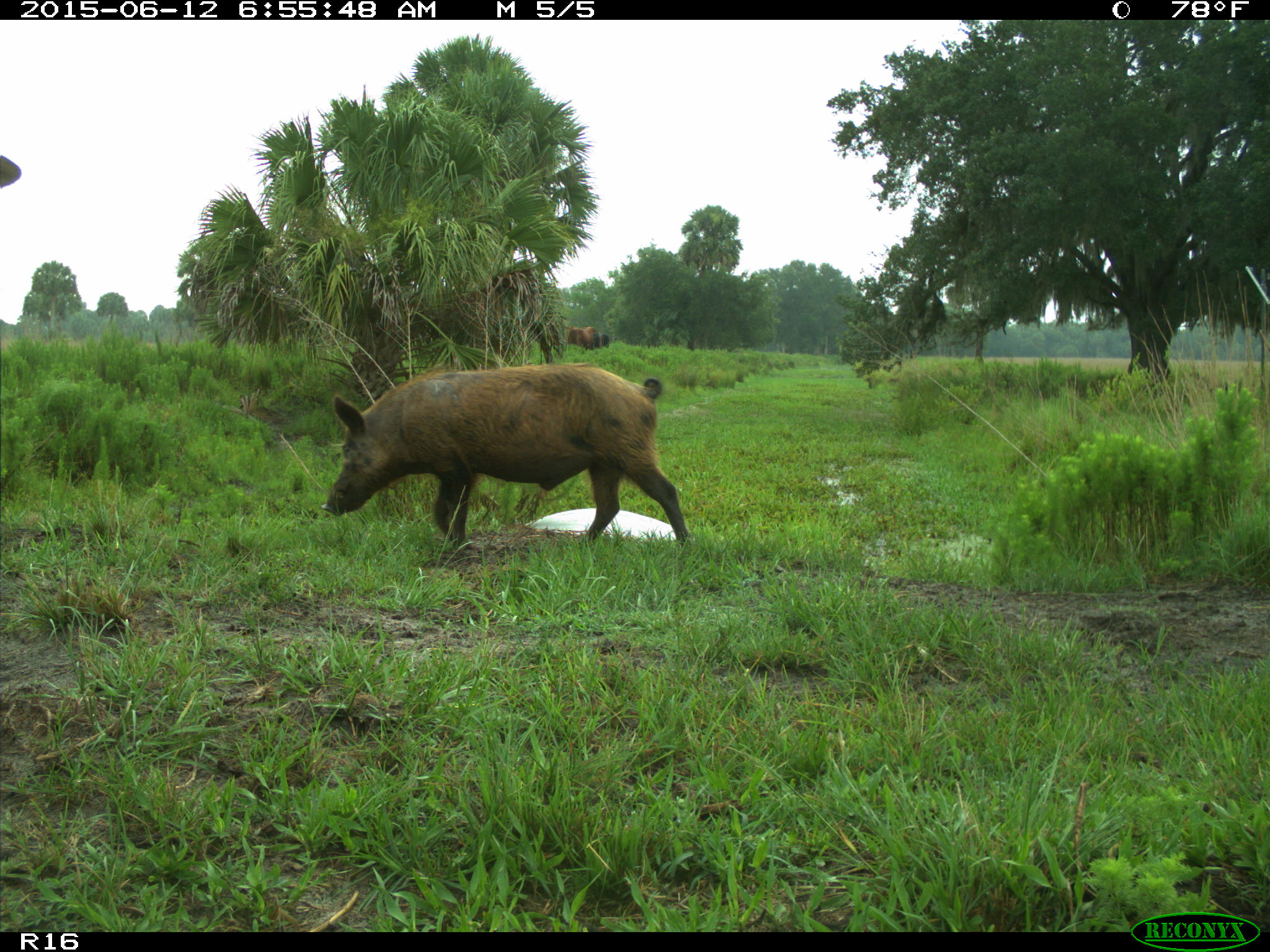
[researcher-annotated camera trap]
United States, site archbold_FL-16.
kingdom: Animalia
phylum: Chordata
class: Mammalia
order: Artiodactyla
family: Suidae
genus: Sus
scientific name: Sus scrofa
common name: wild boar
Sus scrofa (wild boar).